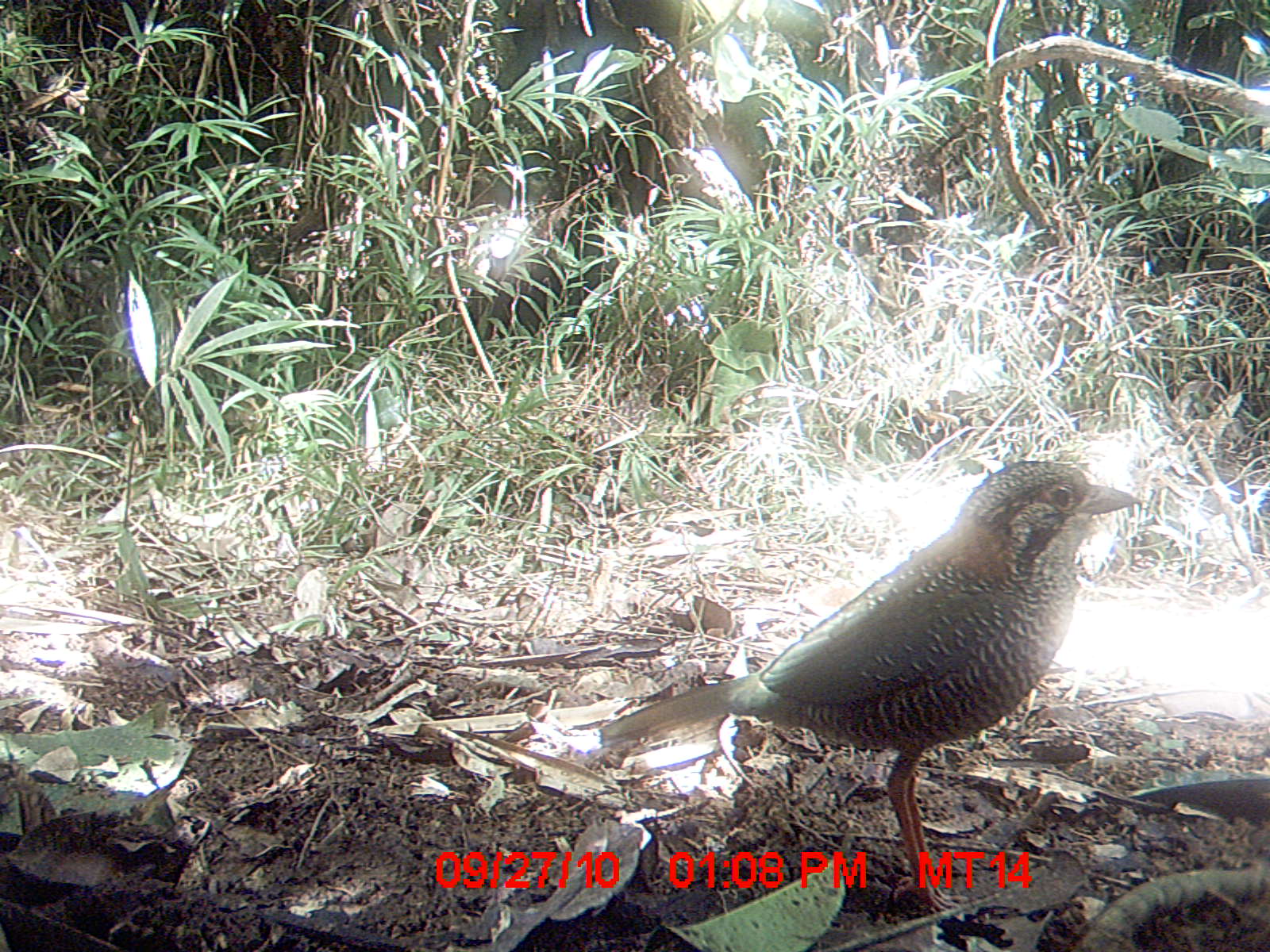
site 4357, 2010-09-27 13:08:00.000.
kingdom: Animalia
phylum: Chordata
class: Aves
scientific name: Aves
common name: bird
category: unknown bird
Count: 1.